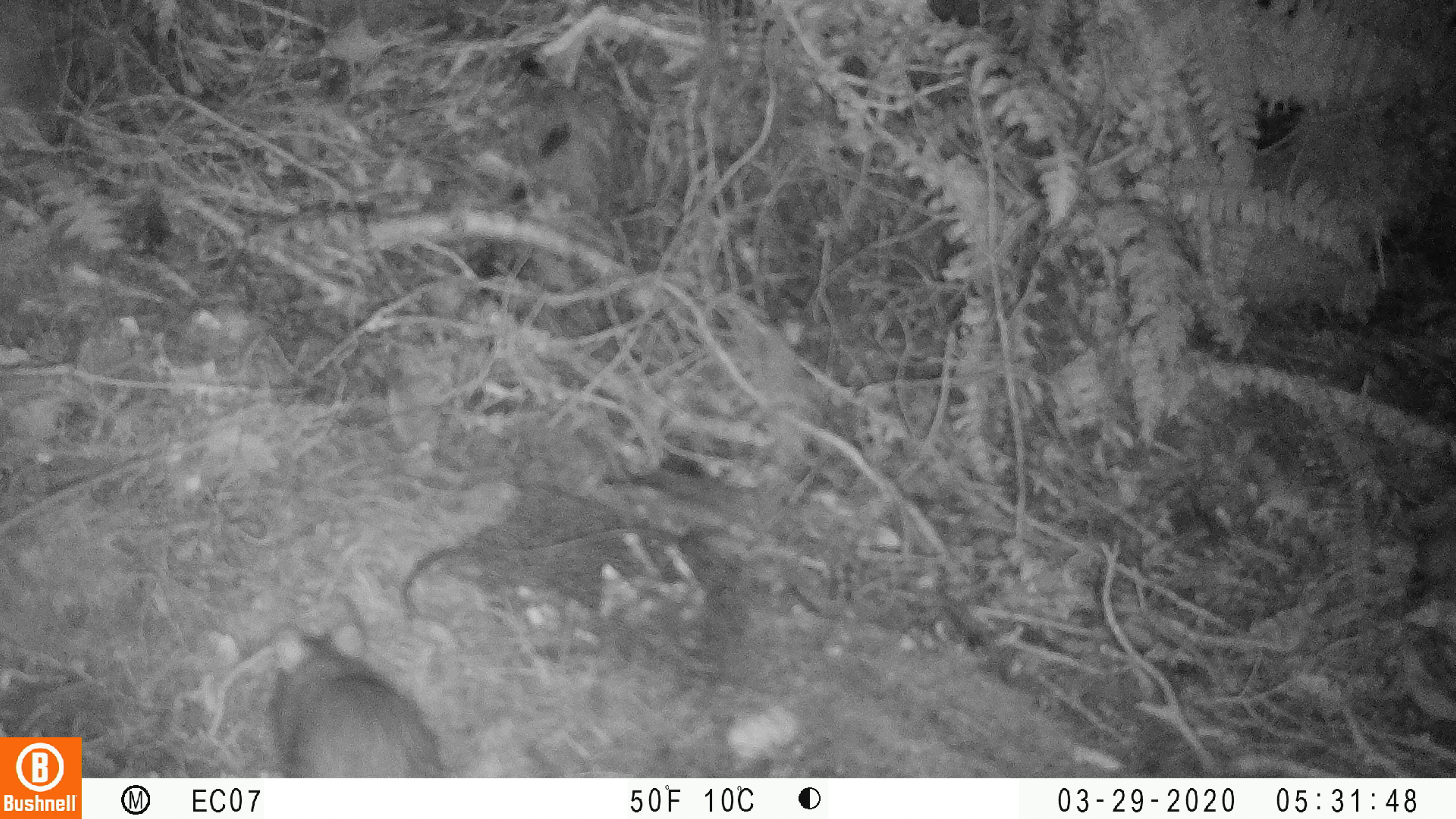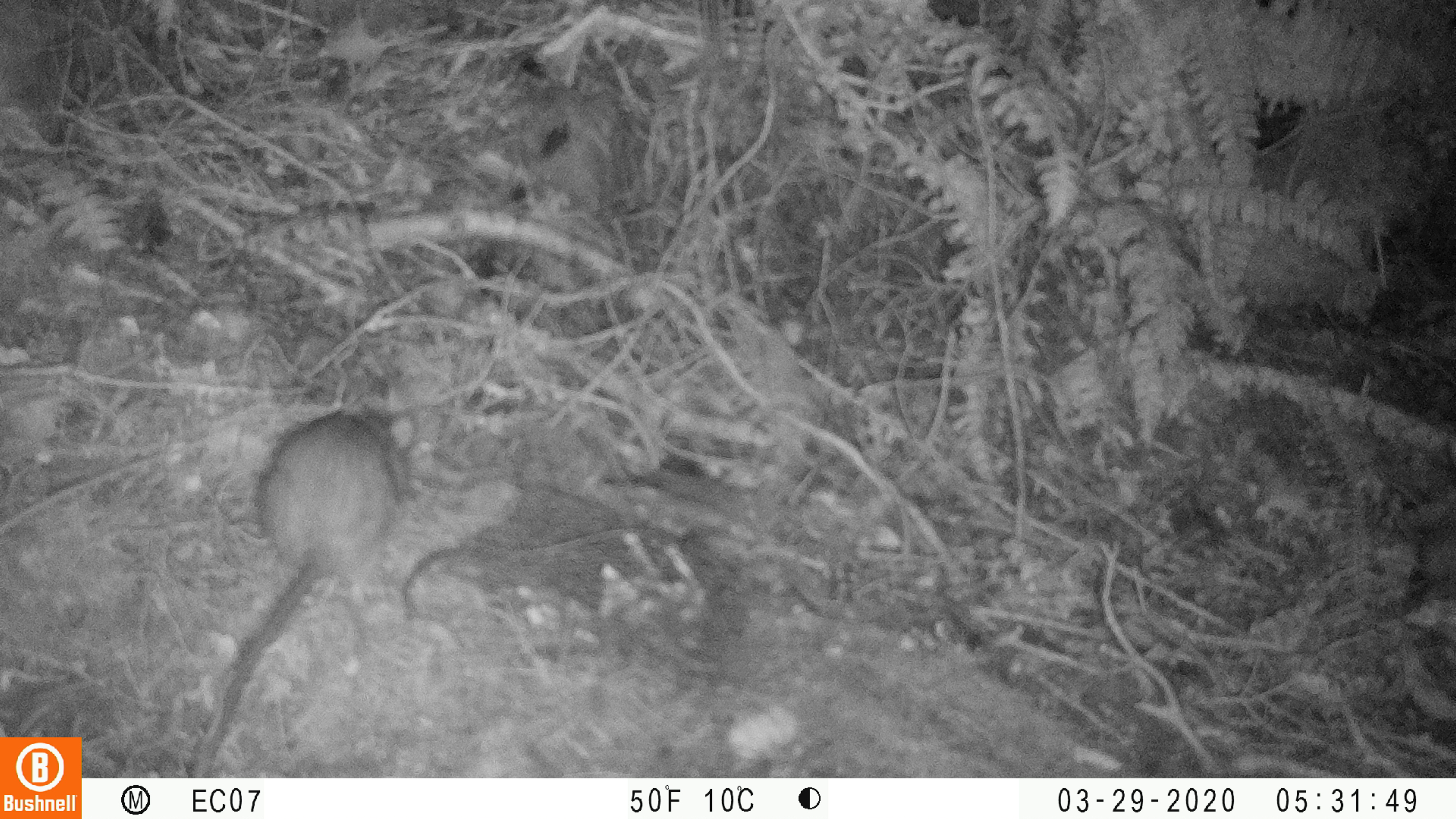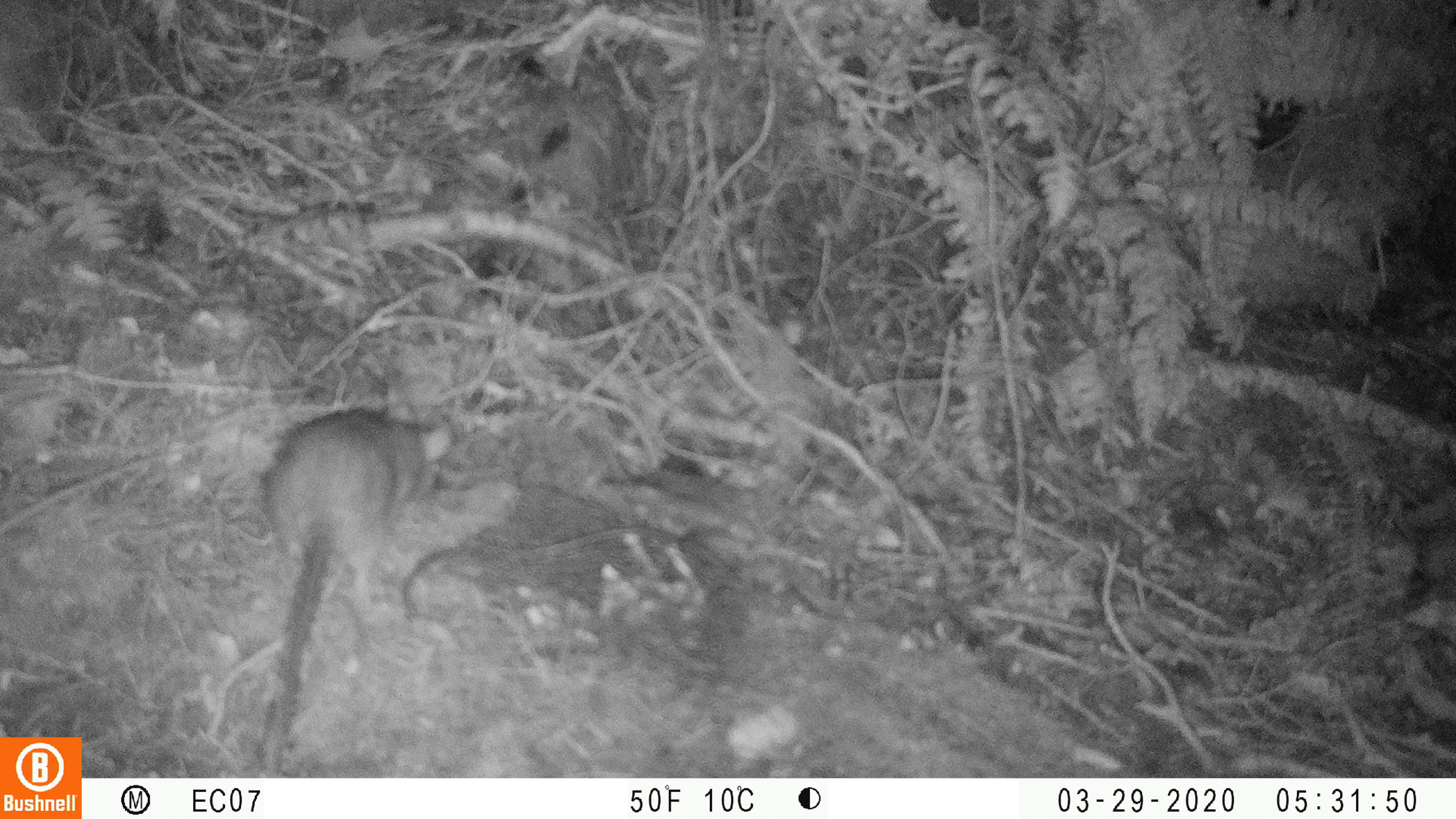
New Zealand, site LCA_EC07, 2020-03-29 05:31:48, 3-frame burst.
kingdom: Animalia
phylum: Chordata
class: Mammalia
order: Rodentia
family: Muridae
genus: Rattus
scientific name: Rattus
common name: rat